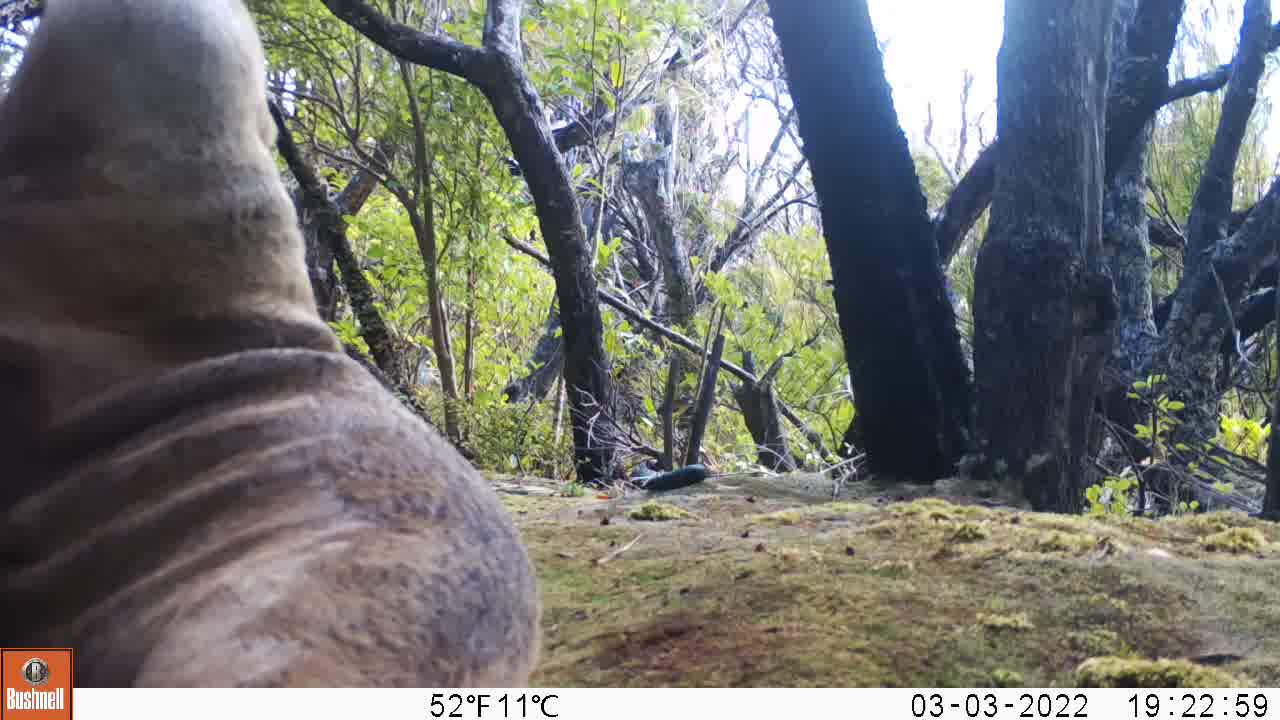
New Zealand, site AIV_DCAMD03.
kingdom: Animalia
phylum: Chordata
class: Mammalia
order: Carnivora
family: Otariidae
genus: Phocarctos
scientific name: Phocarctos hookeri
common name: new zealand sea lion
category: sealion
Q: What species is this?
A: Sealion (new zealand sea lion) (Phocarctos hookeri).